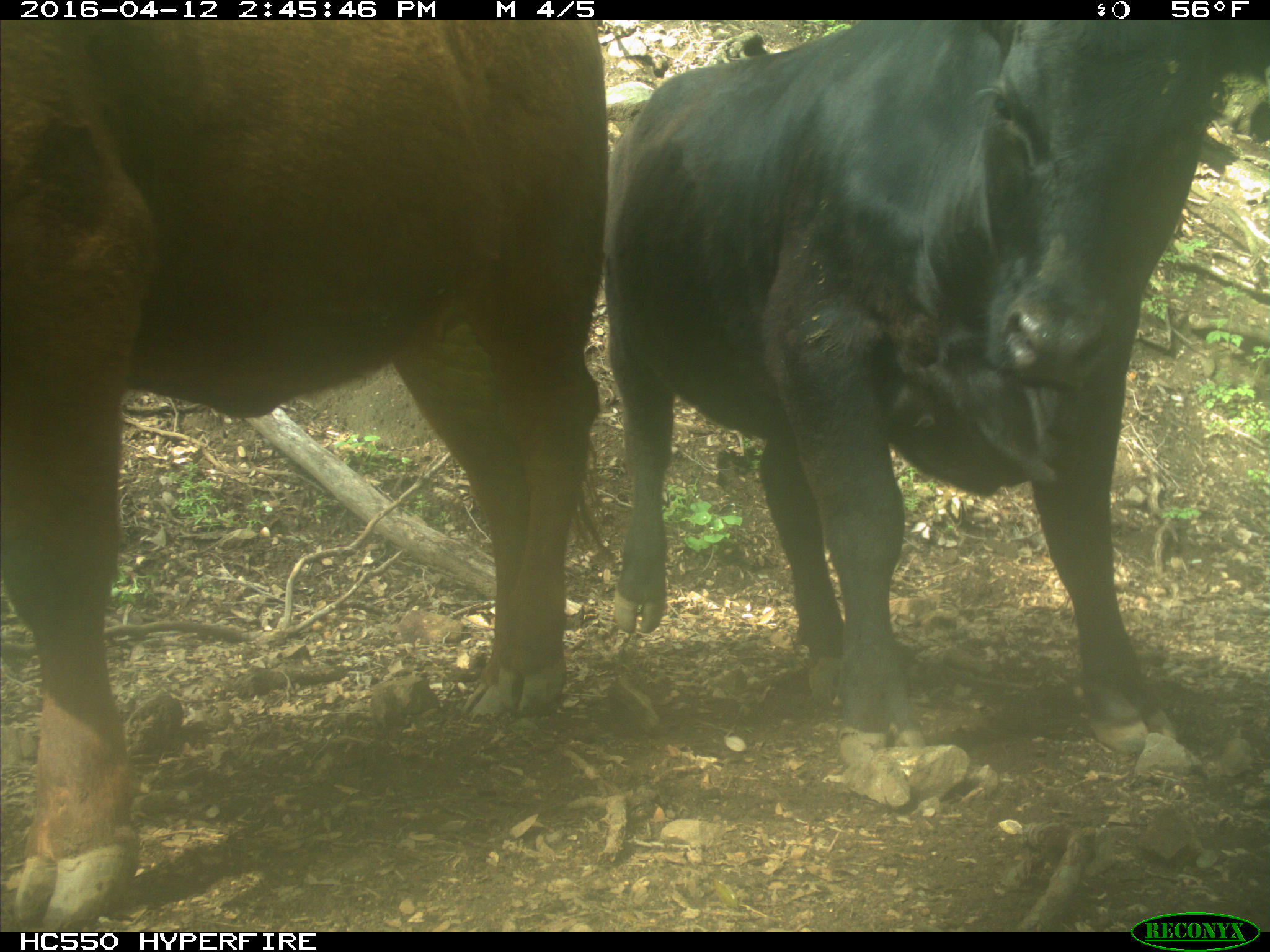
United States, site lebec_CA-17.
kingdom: Animalia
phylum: Chordata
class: Mammalia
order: Artiodactyla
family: Bovidae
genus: Bos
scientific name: Bos taurus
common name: domestic cow